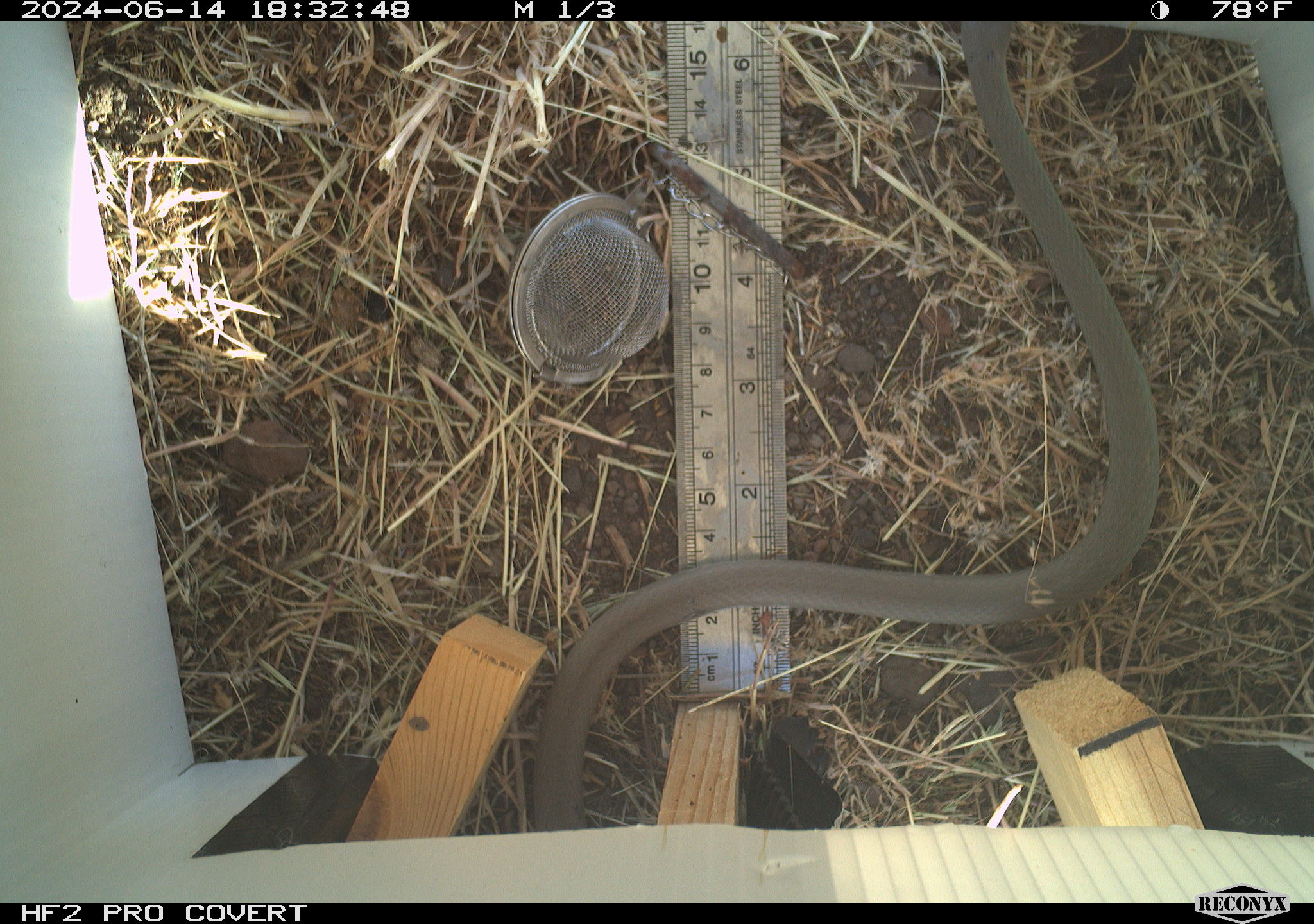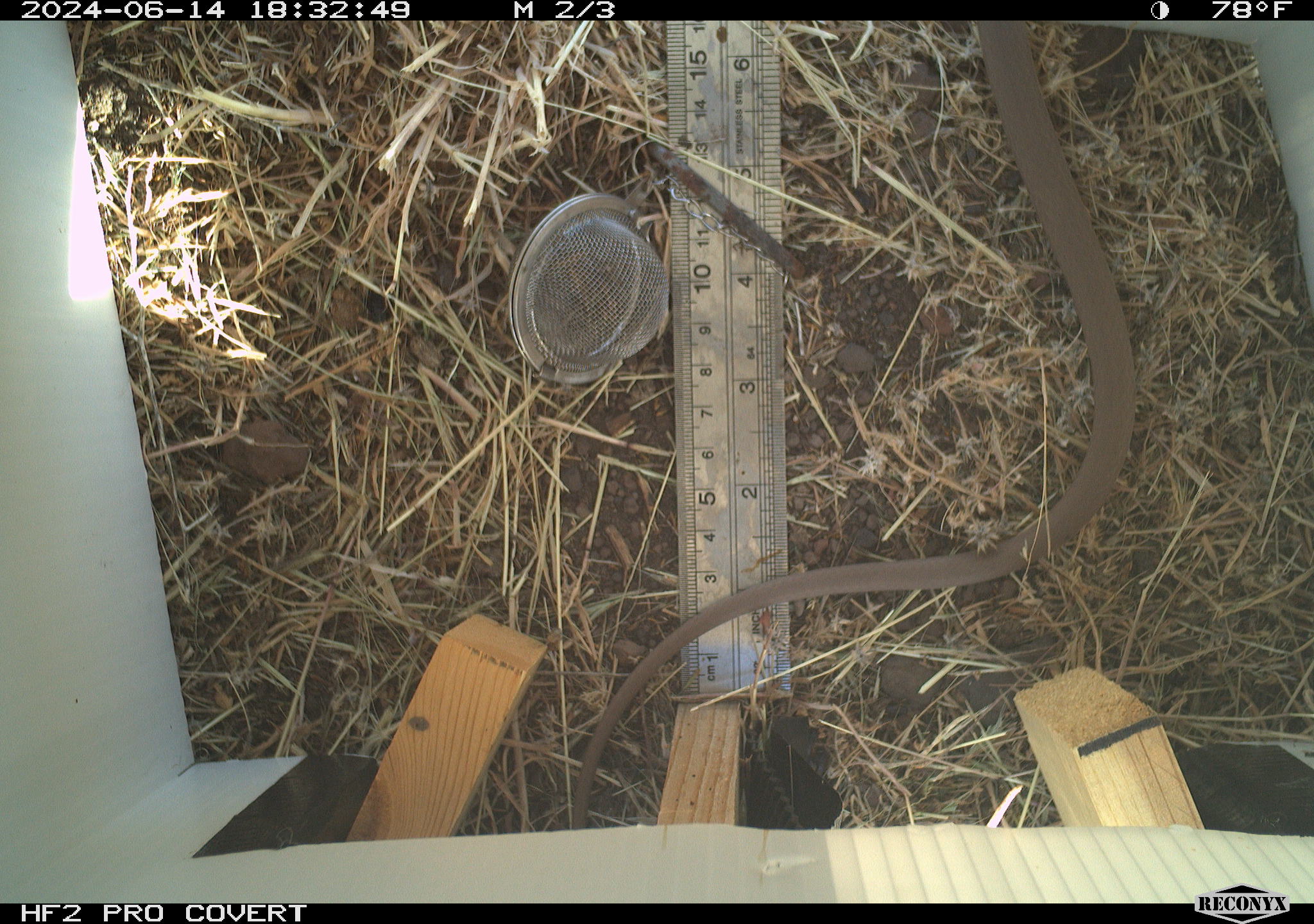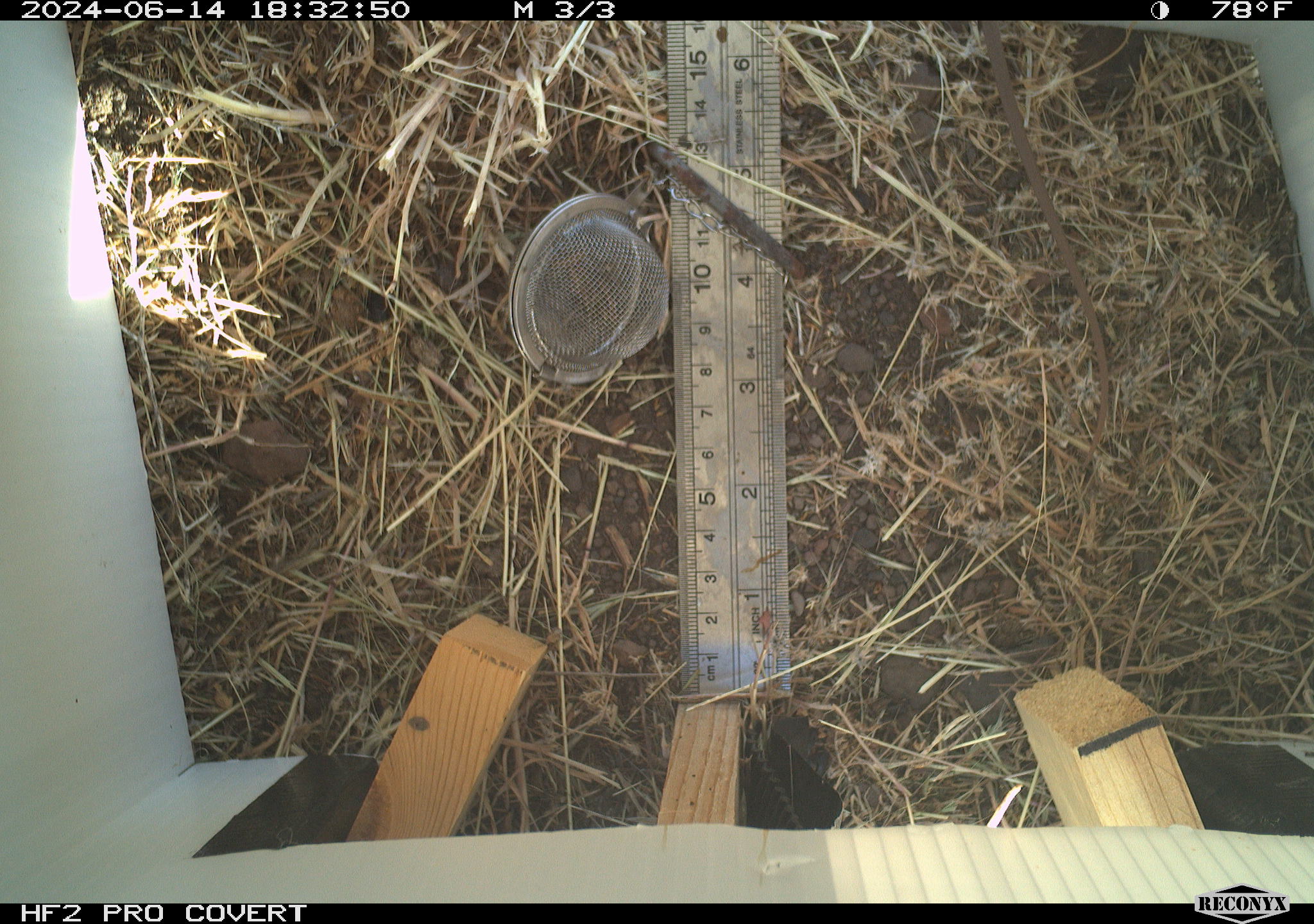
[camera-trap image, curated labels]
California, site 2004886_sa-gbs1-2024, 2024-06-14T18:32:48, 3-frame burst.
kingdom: Animalia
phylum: Chordata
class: Reptilia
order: Squamata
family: Colubridae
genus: Coluber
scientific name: Coluber constrictor mormon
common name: western yellow-bellied racer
Western yellow-bellied racer (Coluber constrictor mormon).